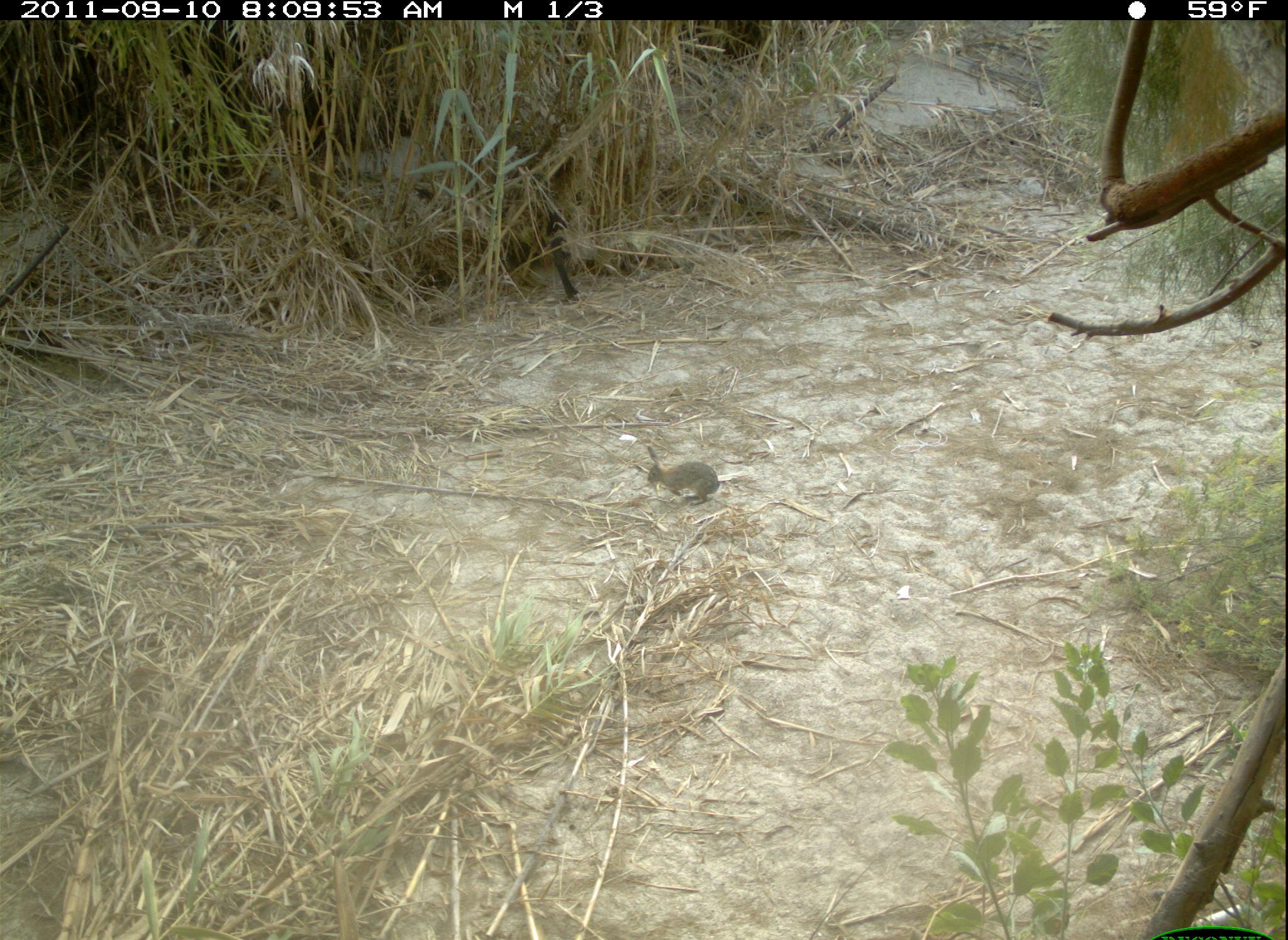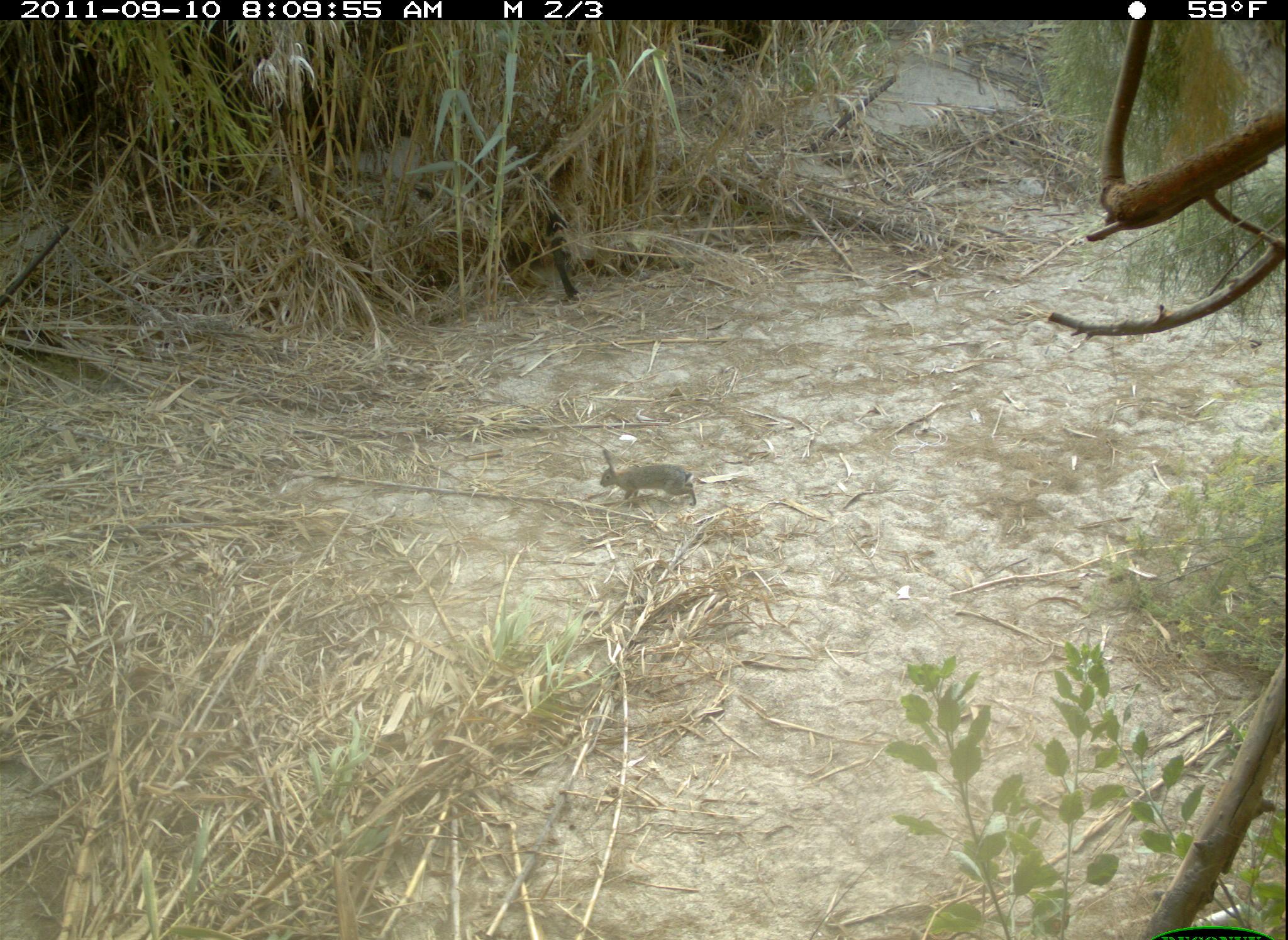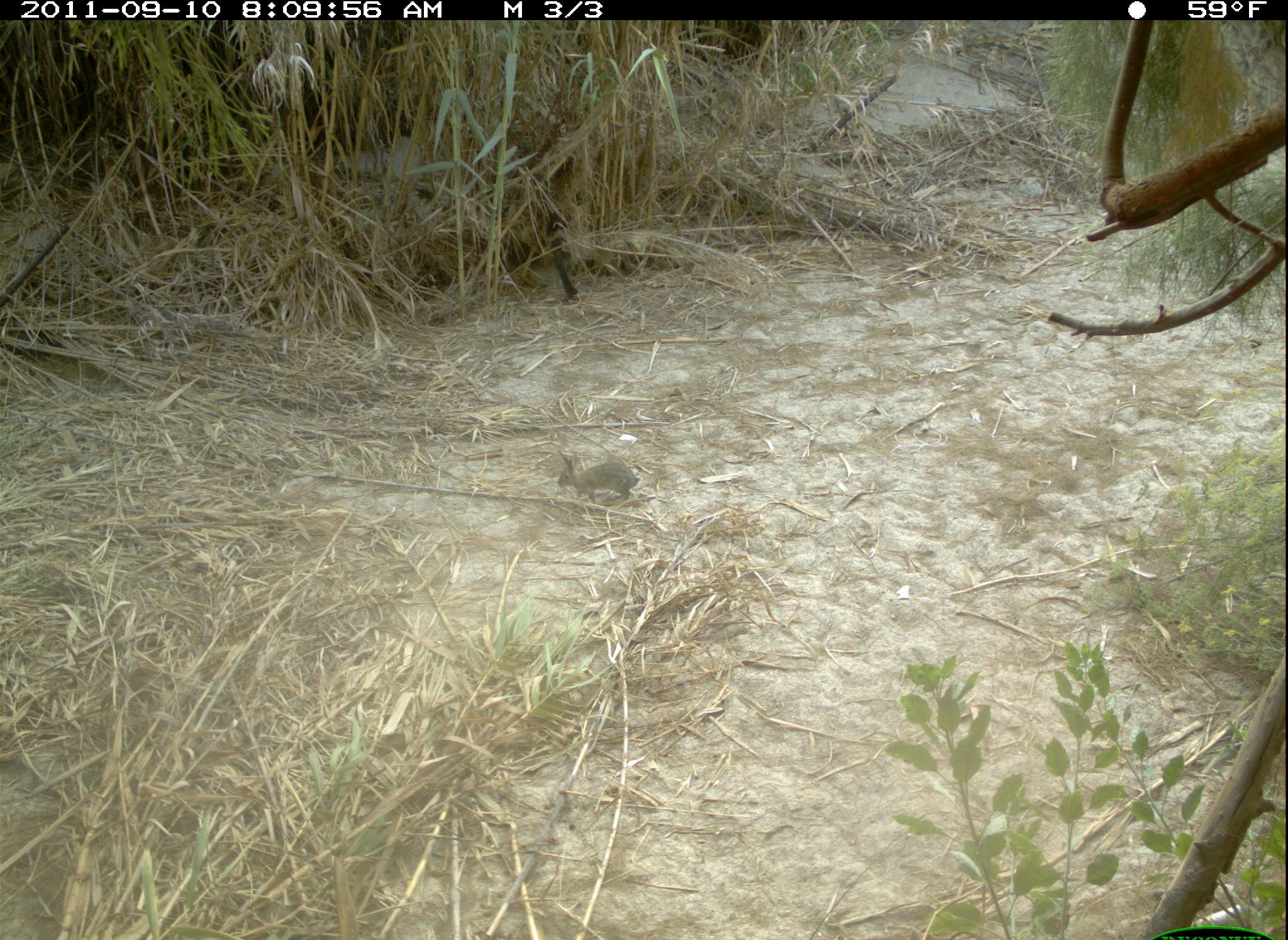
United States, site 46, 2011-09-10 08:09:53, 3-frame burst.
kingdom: Animalia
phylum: Chordata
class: Mammalia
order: Lagomorpha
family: Leporidae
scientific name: Leporidae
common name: rabbits and hares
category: rabbit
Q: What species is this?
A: Rabbit (rabbits and hares) (Leporidae).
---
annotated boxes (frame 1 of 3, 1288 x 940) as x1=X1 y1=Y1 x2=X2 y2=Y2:
rabbit: x1=634 y1=448 x2=724 y2=507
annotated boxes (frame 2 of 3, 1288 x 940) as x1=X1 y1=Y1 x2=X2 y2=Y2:
rabbit: x1=581 y1=445 x2=712 y2=514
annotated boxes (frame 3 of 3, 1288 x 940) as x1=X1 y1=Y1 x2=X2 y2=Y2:
rabbit: x1=541 y1=449 x2=658 y2=511